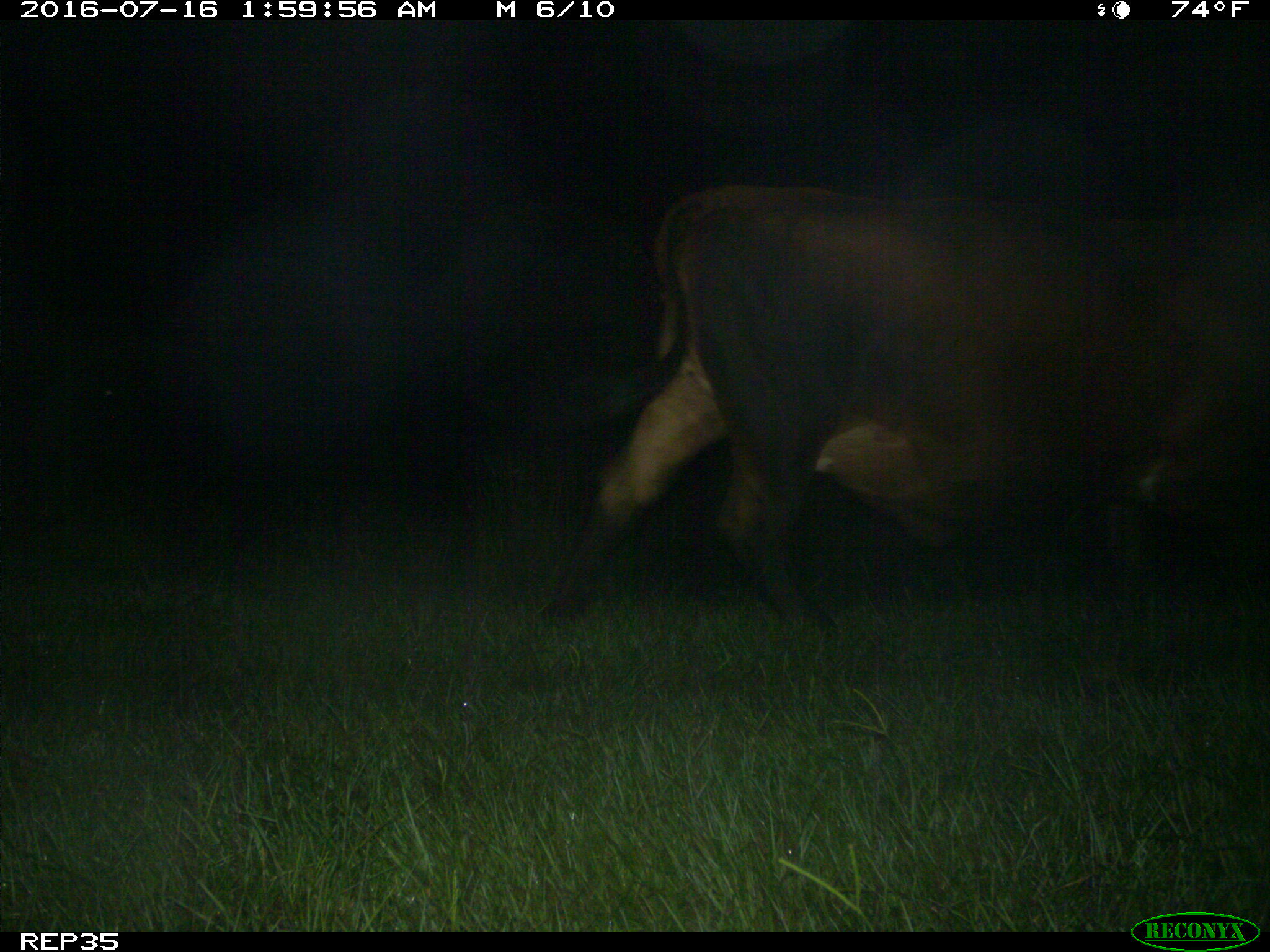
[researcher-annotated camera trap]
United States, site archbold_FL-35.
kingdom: Animalia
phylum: Chordata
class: Mammalia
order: Artiodactyla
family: Bovidae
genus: Bos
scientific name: Bos taurus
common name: domestic cow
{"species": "Bos taurus (domestic cow)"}